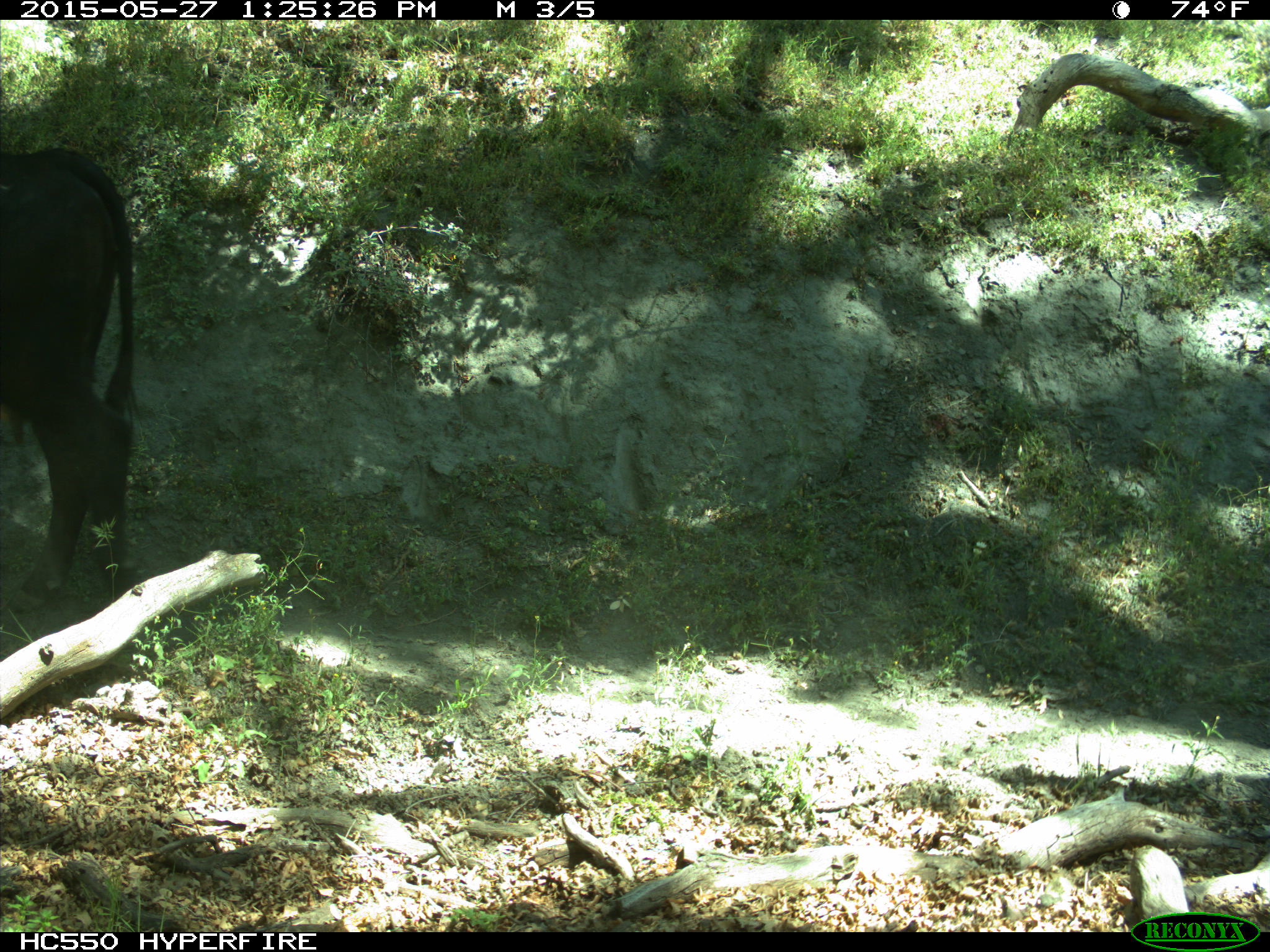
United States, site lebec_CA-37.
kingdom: Animalia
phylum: Chordata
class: Mammalia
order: Artiodactyla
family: Bovidae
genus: Bos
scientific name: Bos taurus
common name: domestic cow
Bos taurus (domestic cow).